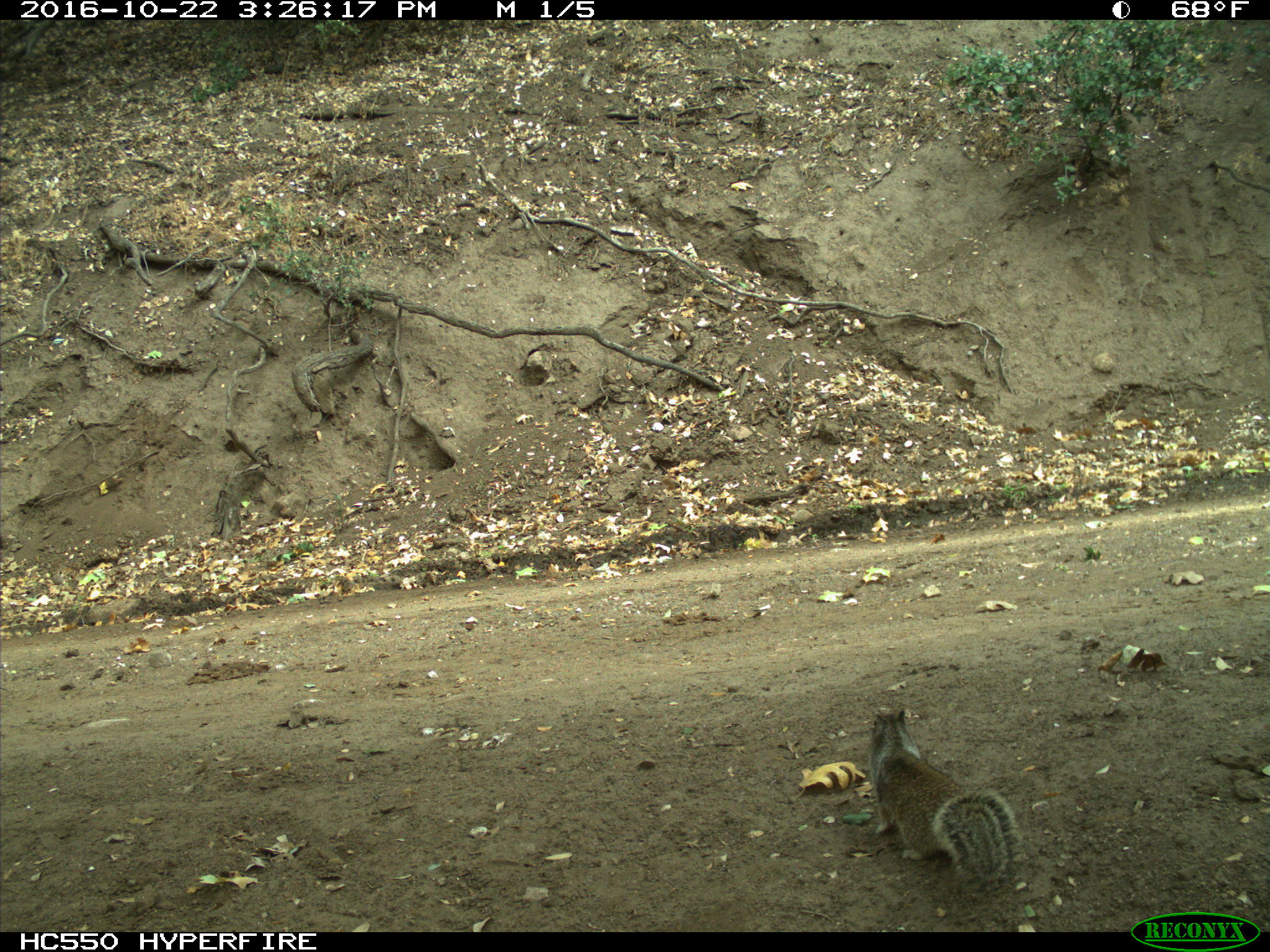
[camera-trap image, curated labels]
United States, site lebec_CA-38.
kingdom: Animalia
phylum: Chordata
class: Mammalia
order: Rodentia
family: Sciuridae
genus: Otospermophilus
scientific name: Otospermophilus beecheyi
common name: california ground squirrel